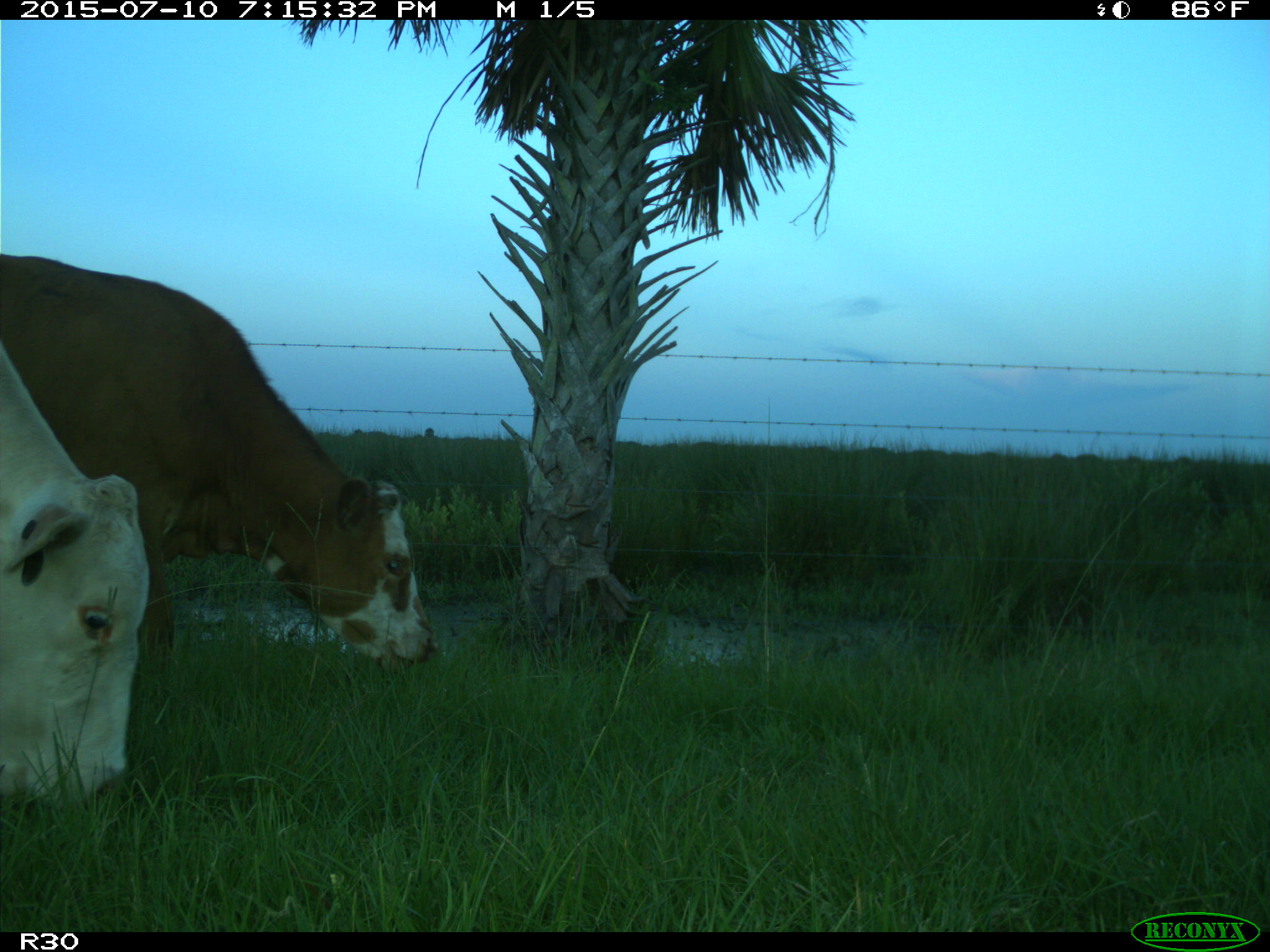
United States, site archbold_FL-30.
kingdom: Animalia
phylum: Chordata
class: Mammalia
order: Artiodactyla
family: Bovidae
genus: Bos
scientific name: Bos taurus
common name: domestic cow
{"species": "Bos taurus (domestic cow)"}